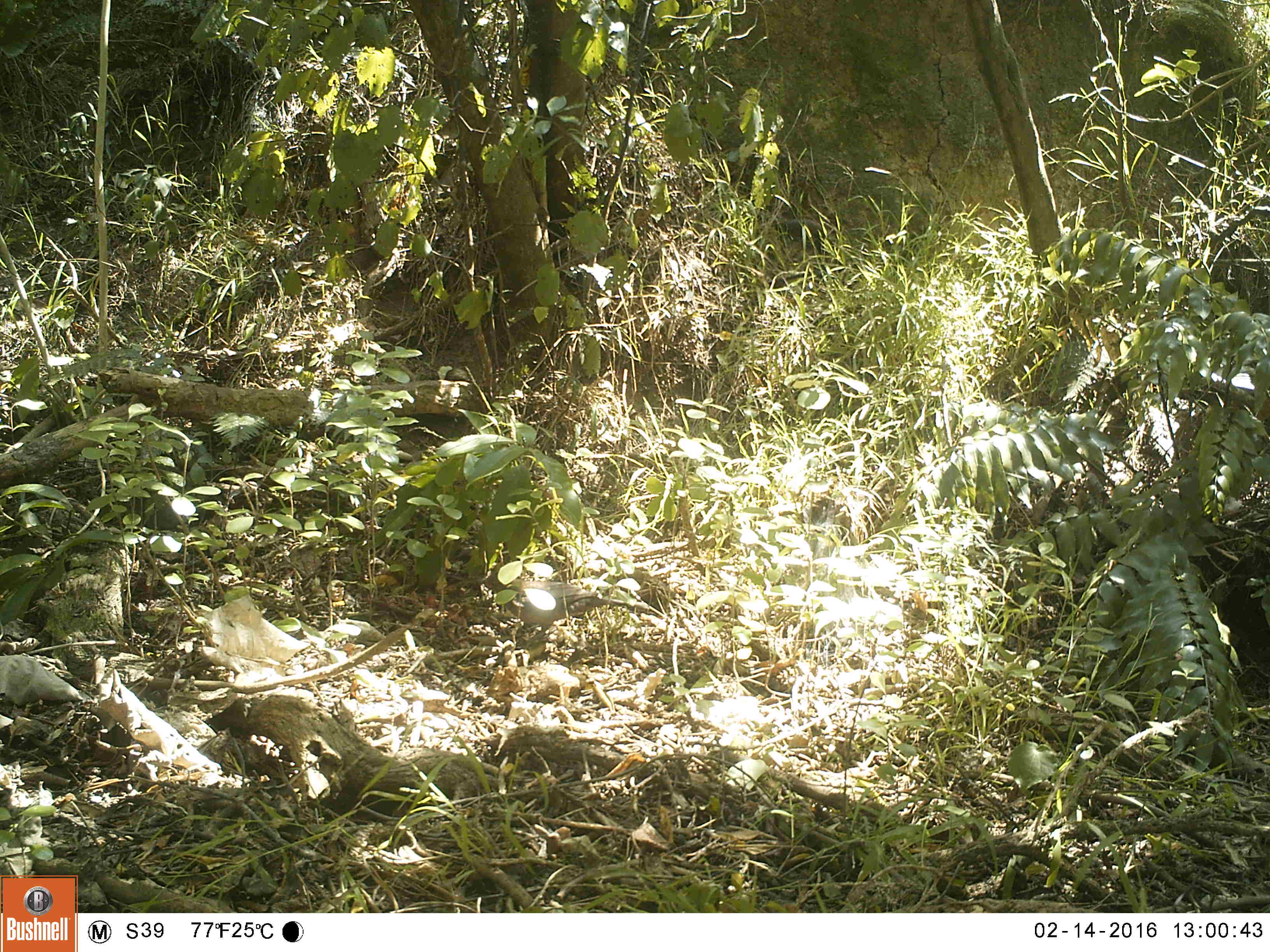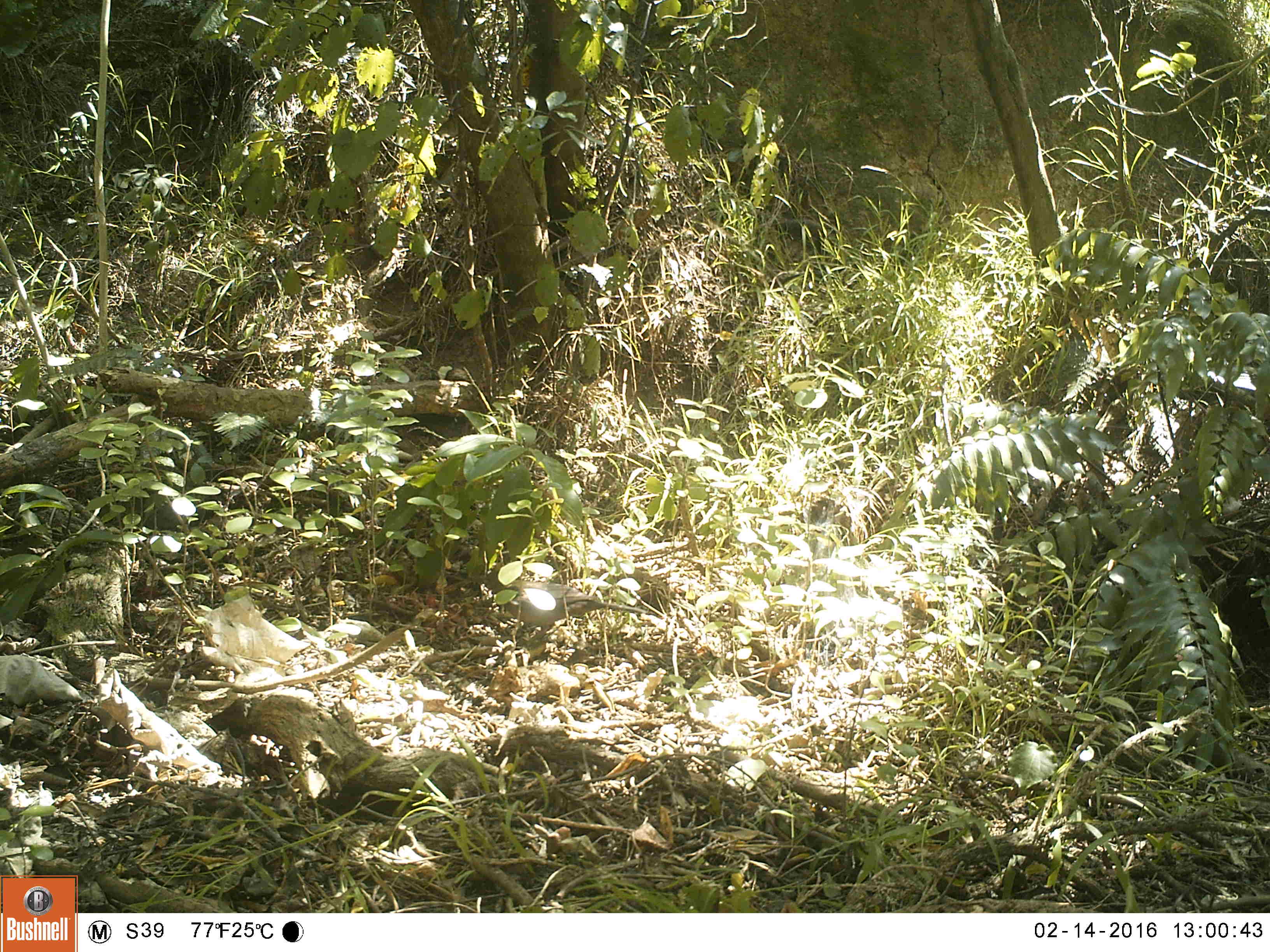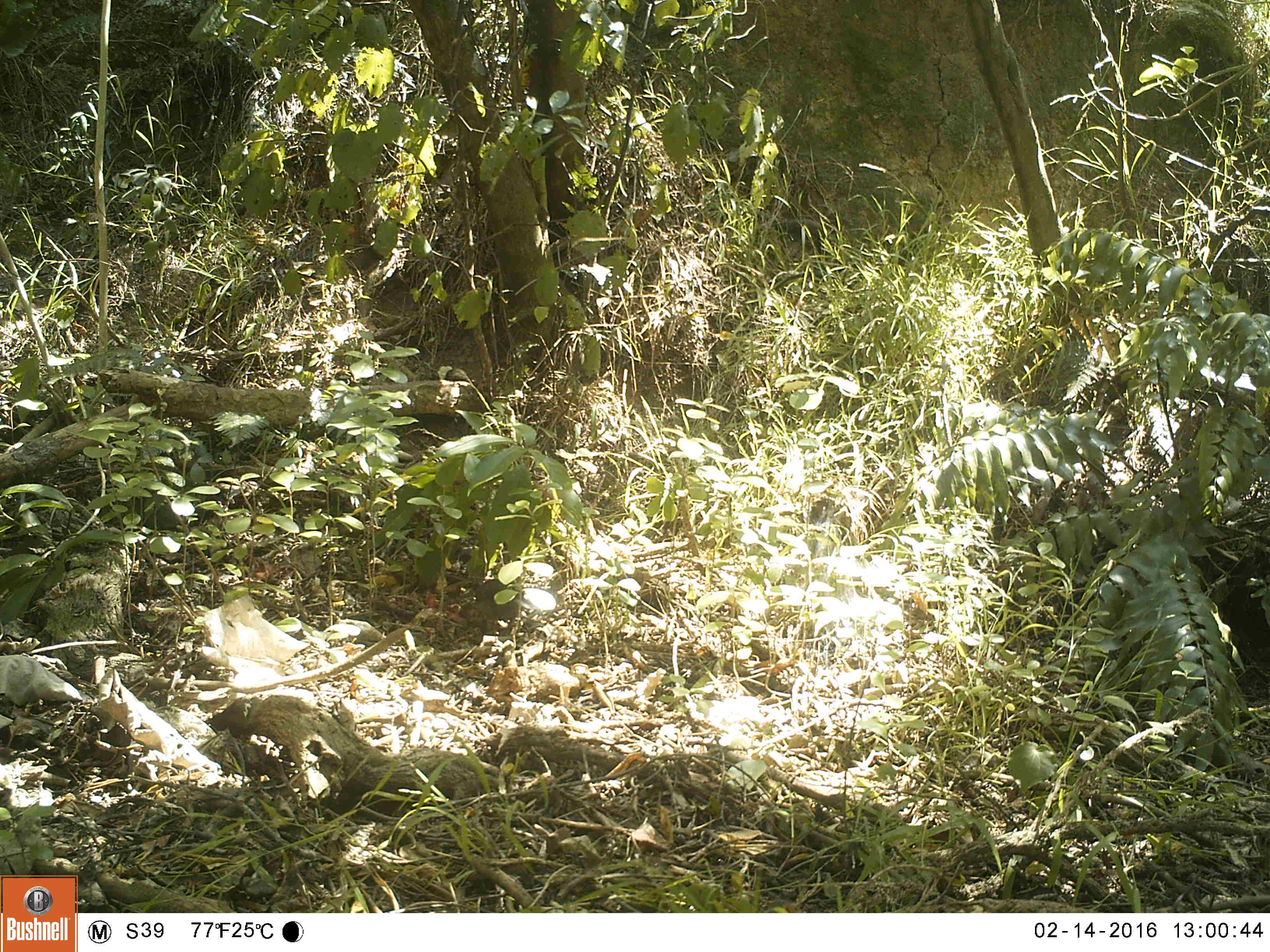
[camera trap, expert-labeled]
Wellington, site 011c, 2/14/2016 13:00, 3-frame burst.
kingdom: Animalia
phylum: Chordata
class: Aves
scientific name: Aves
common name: bird